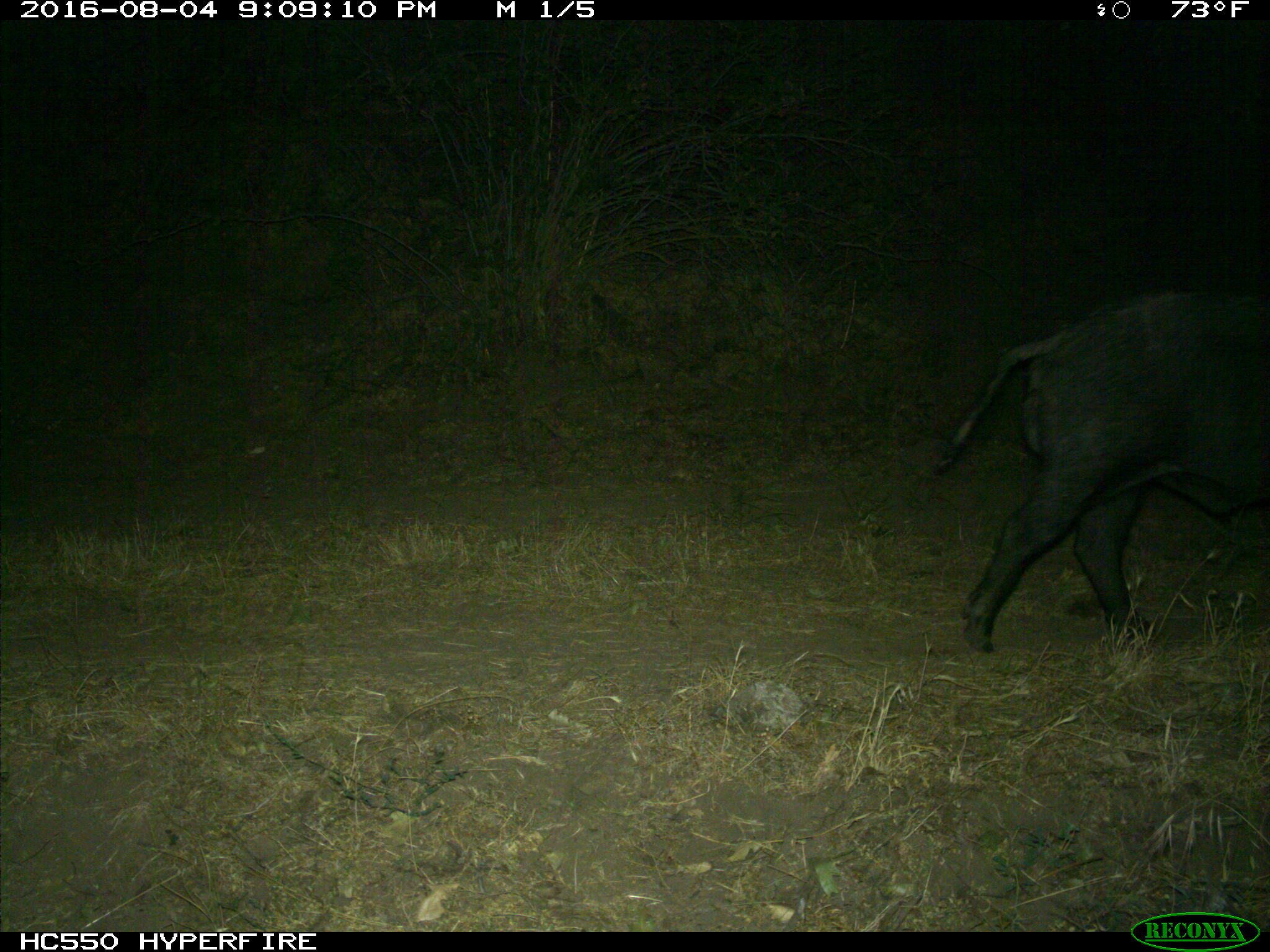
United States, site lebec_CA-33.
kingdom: Animalia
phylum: Chordata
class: Mammalia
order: Artiodactyla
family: Suidae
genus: Sus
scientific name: Sus scrofa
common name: wild boar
Sus scrofa (wild boar).